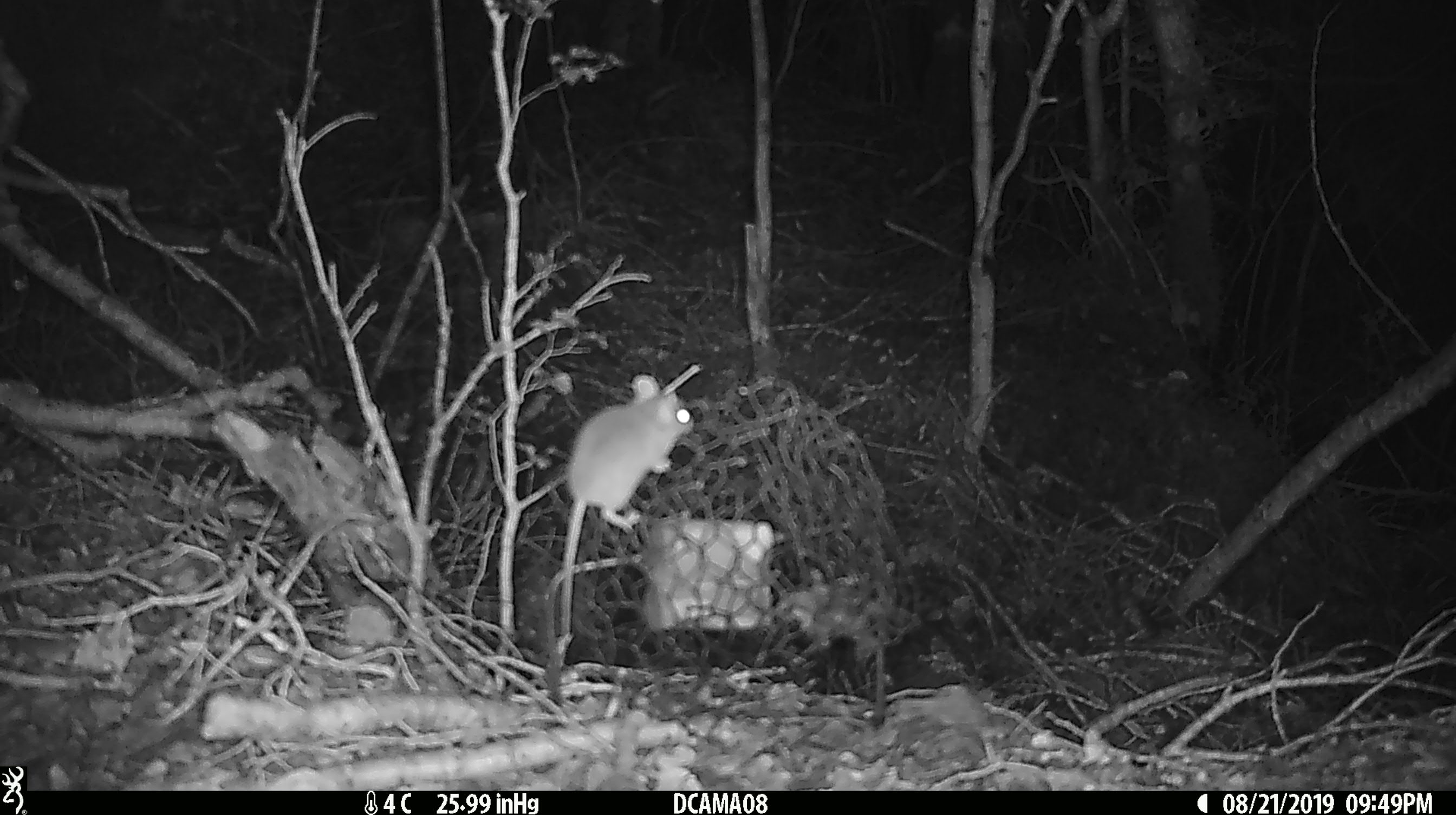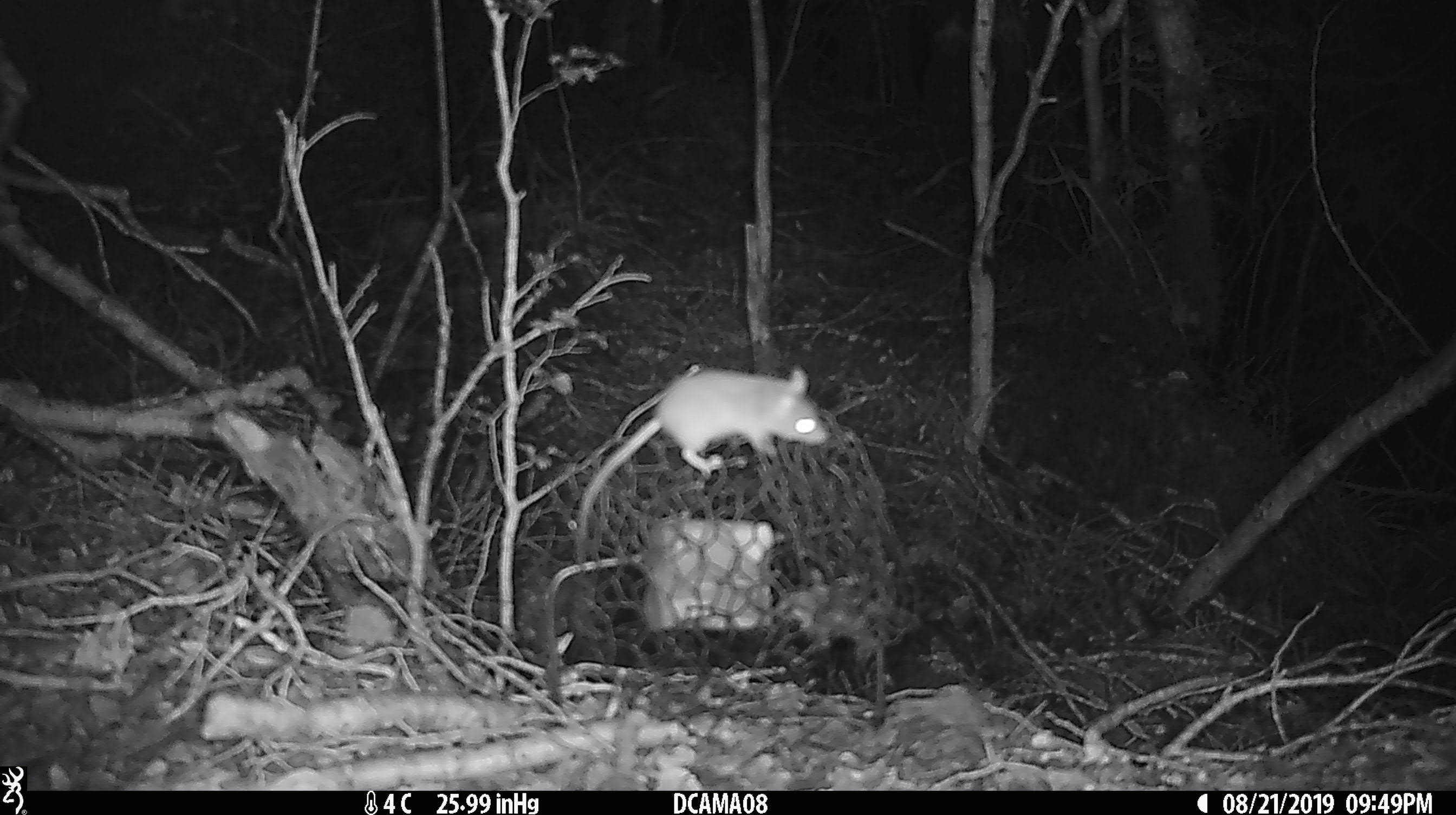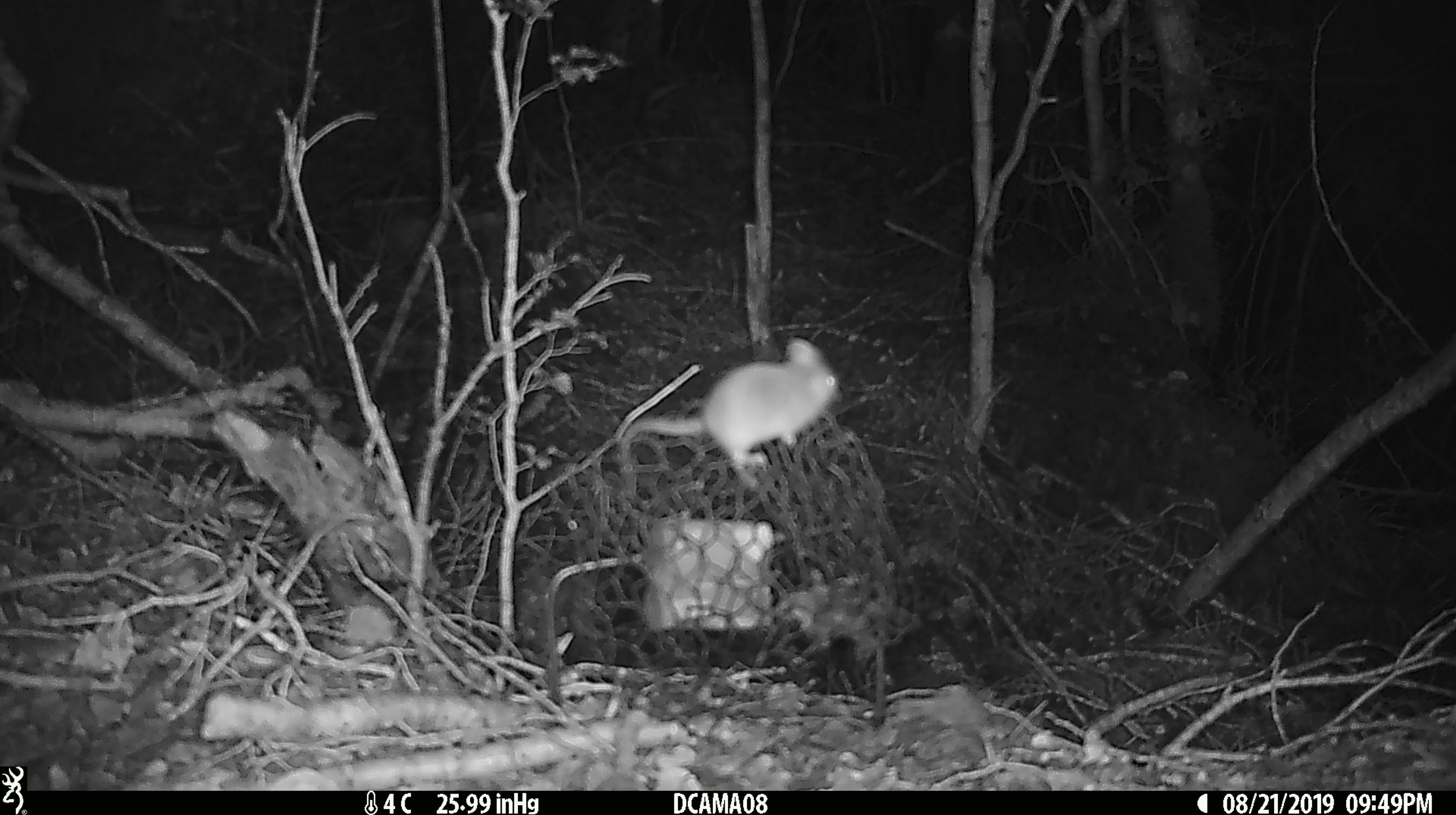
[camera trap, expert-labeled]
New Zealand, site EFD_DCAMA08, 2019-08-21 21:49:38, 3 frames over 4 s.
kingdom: Animalia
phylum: Chordata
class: Mammalia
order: Rodentia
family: Muridae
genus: Mus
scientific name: Mus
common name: mouse